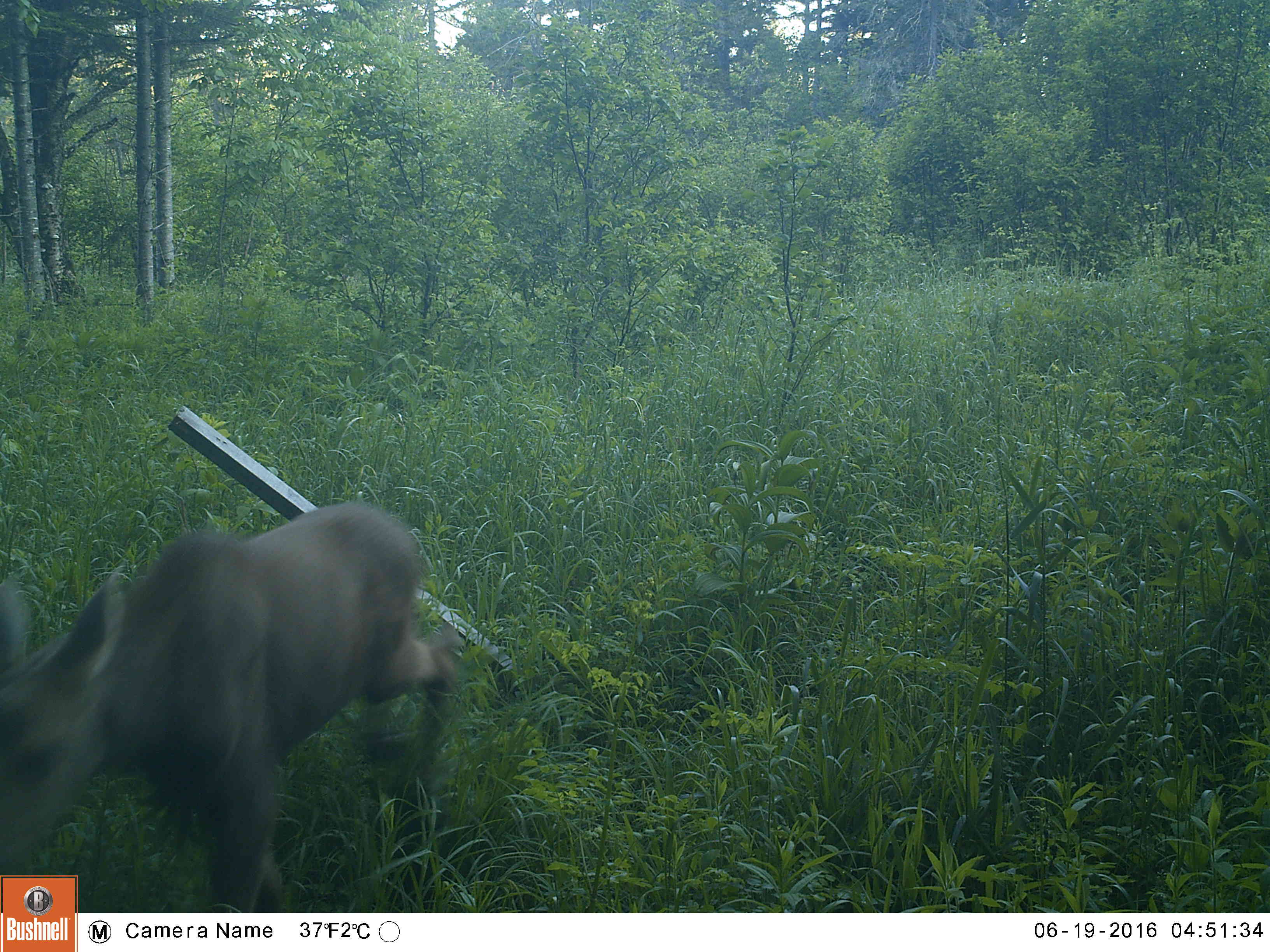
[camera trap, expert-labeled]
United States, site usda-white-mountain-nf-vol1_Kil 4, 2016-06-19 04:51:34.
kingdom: Animalia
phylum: Chordata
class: Mammalia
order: Artiodactyla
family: Cervidae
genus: Alces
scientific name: Alces alces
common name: moose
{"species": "moose (Alces alces)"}